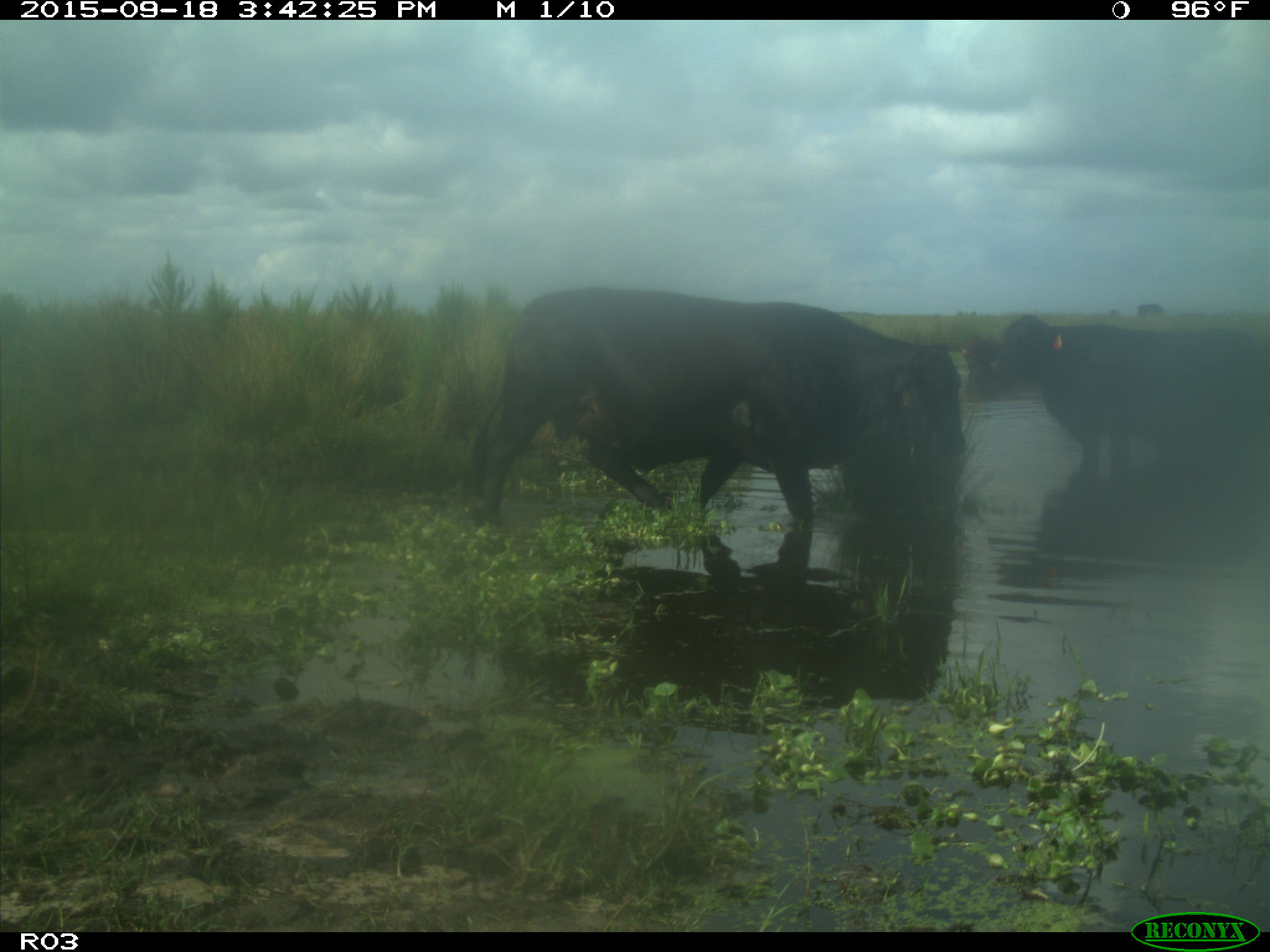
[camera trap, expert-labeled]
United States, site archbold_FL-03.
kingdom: Animalia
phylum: Chordata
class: Mammalia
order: Artiodactyla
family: Bovidae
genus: Bos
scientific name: Bos taurus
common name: domestic cow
Bos taurus (domestic cow).